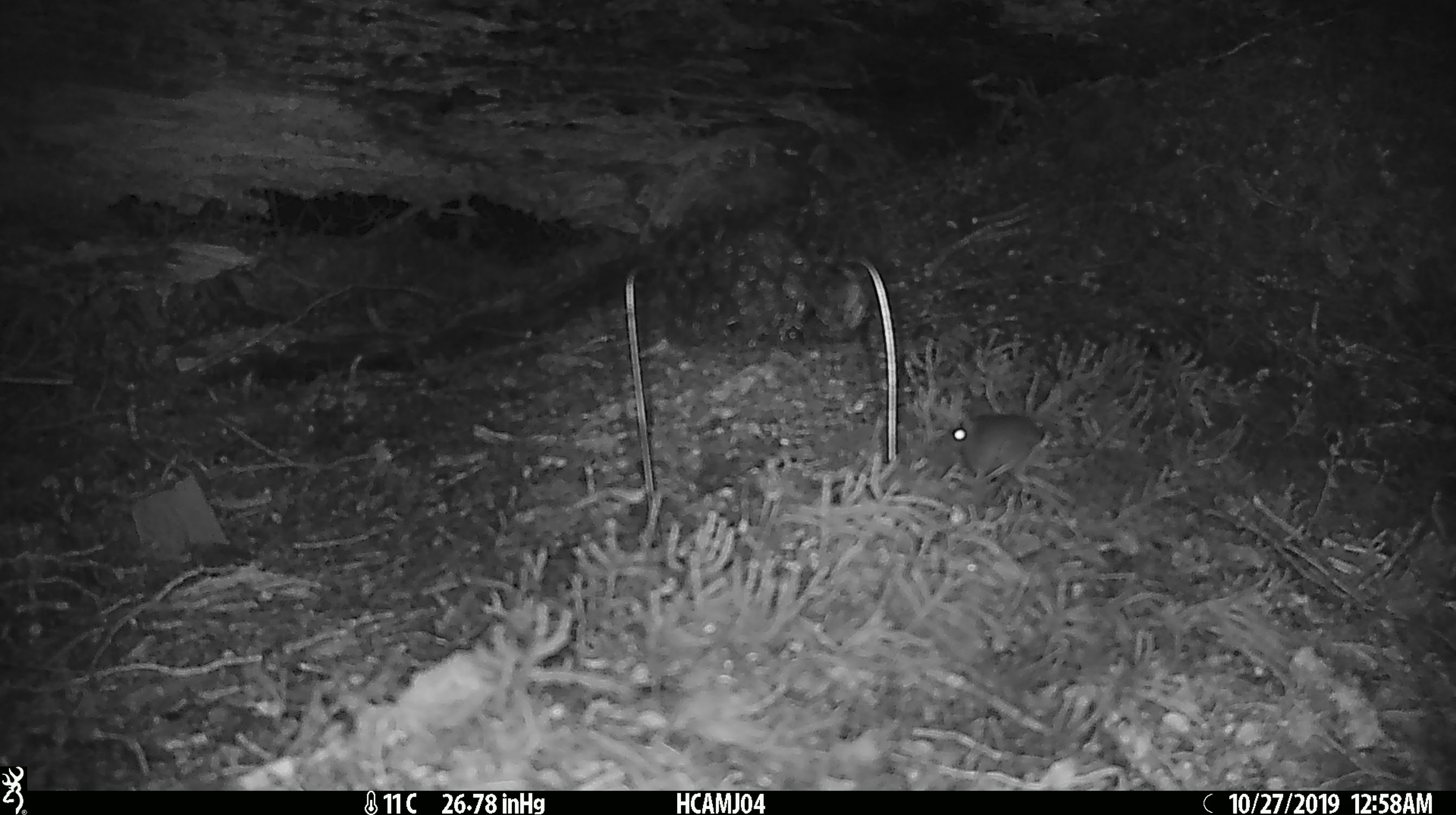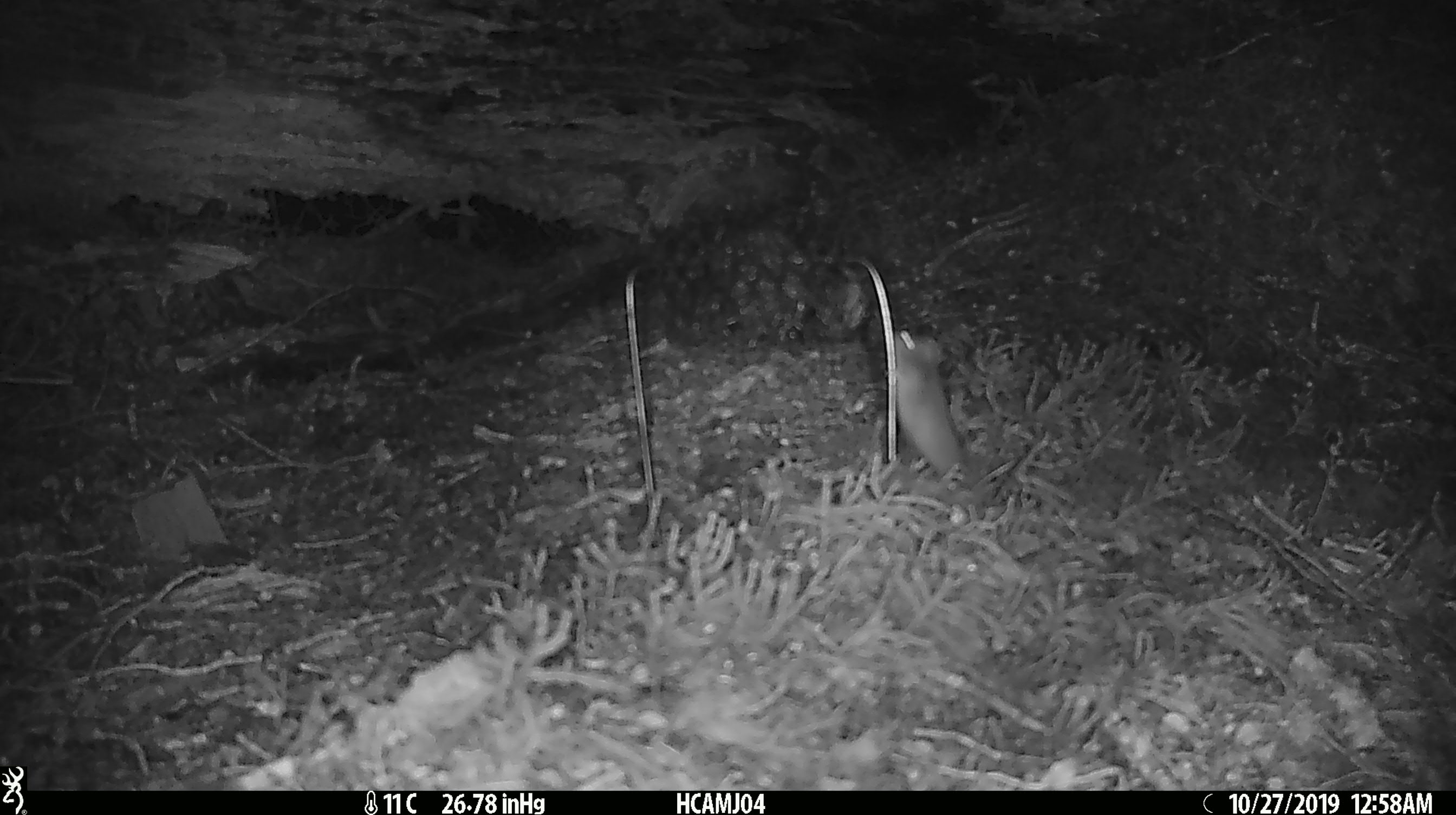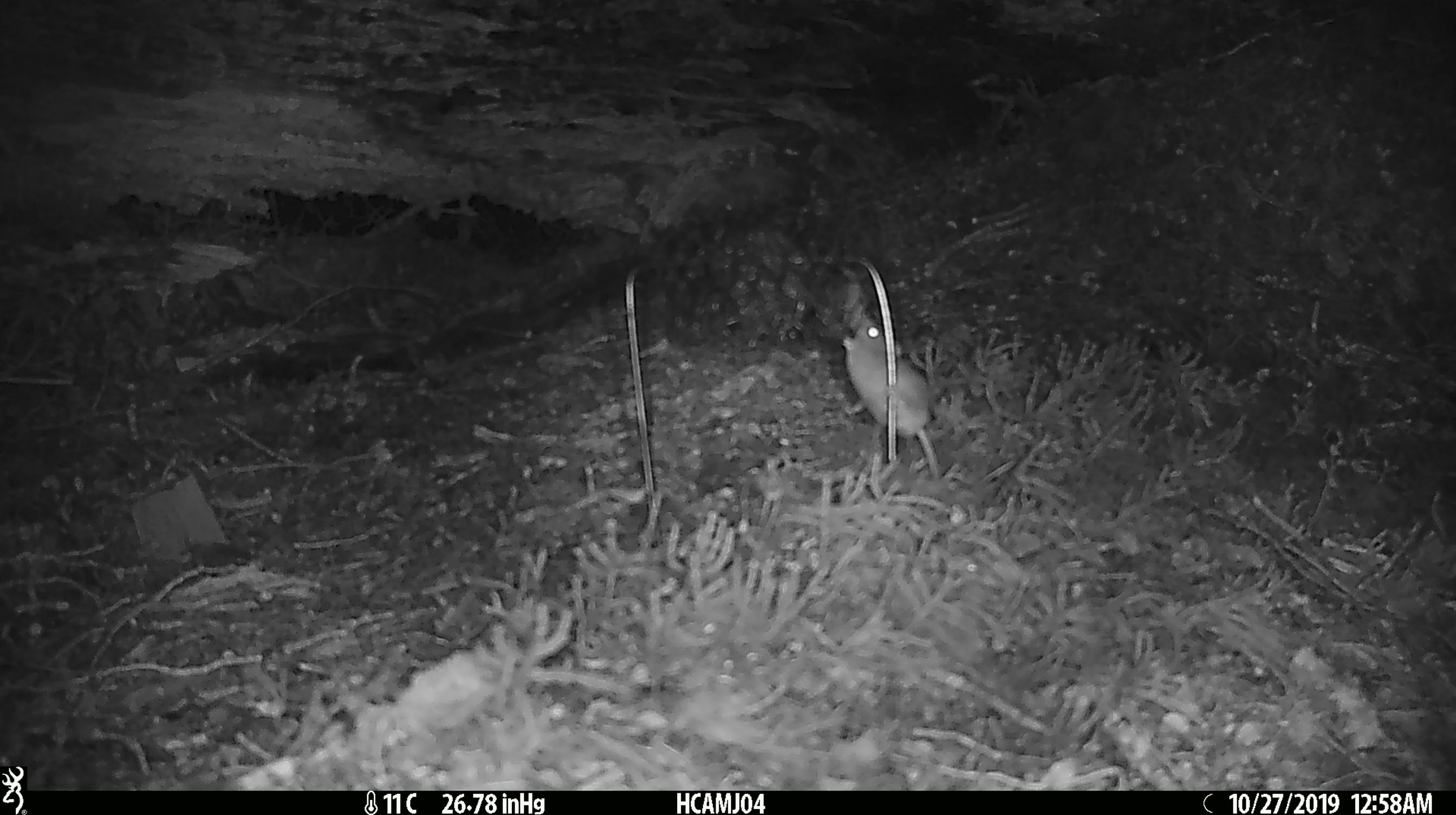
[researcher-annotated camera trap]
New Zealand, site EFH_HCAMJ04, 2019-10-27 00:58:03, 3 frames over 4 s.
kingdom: Animalia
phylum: Chordata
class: Mammalia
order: Rodentia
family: Muridae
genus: Mus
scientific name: Mus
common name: mouse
Mouse (Mus).